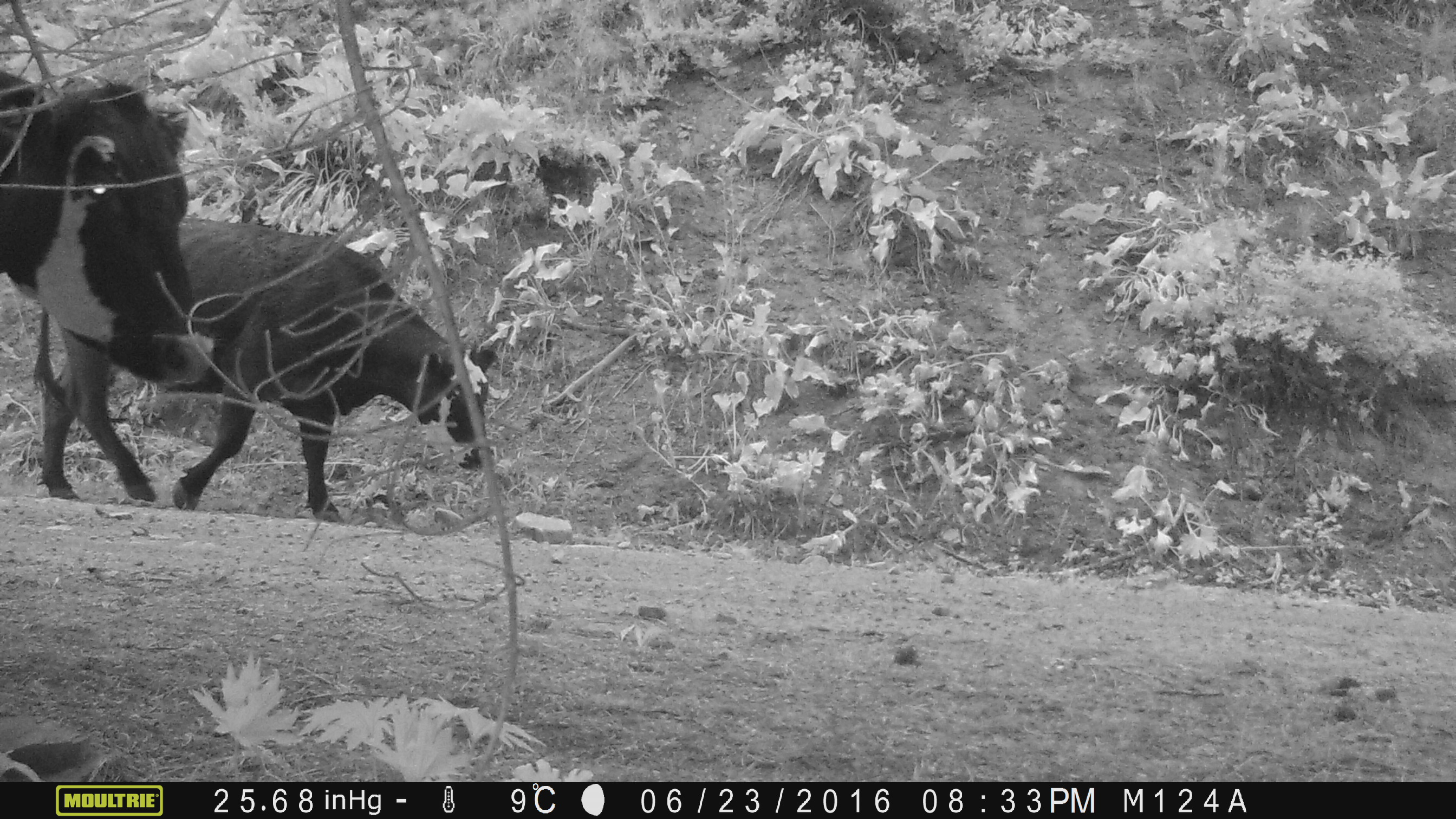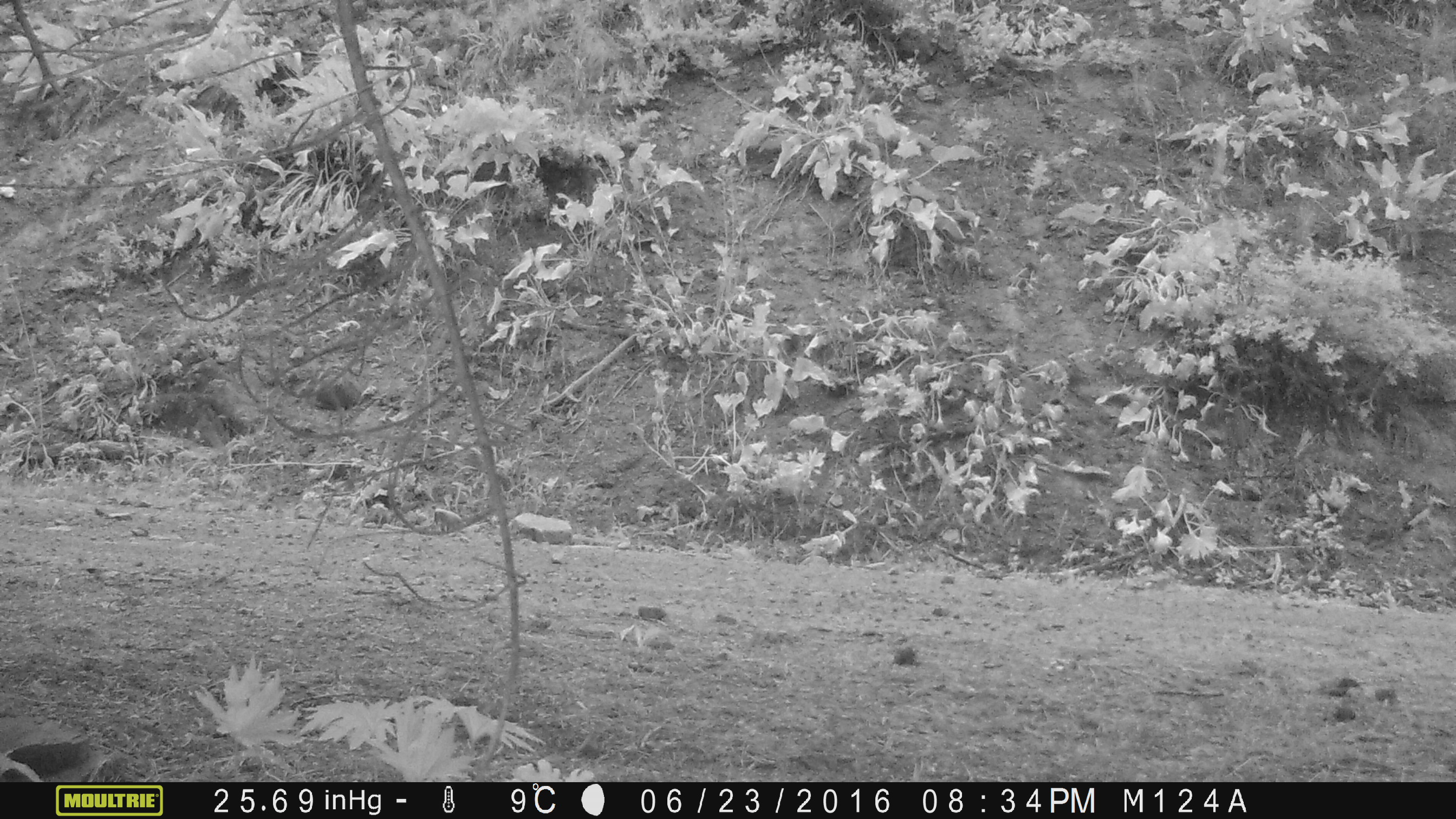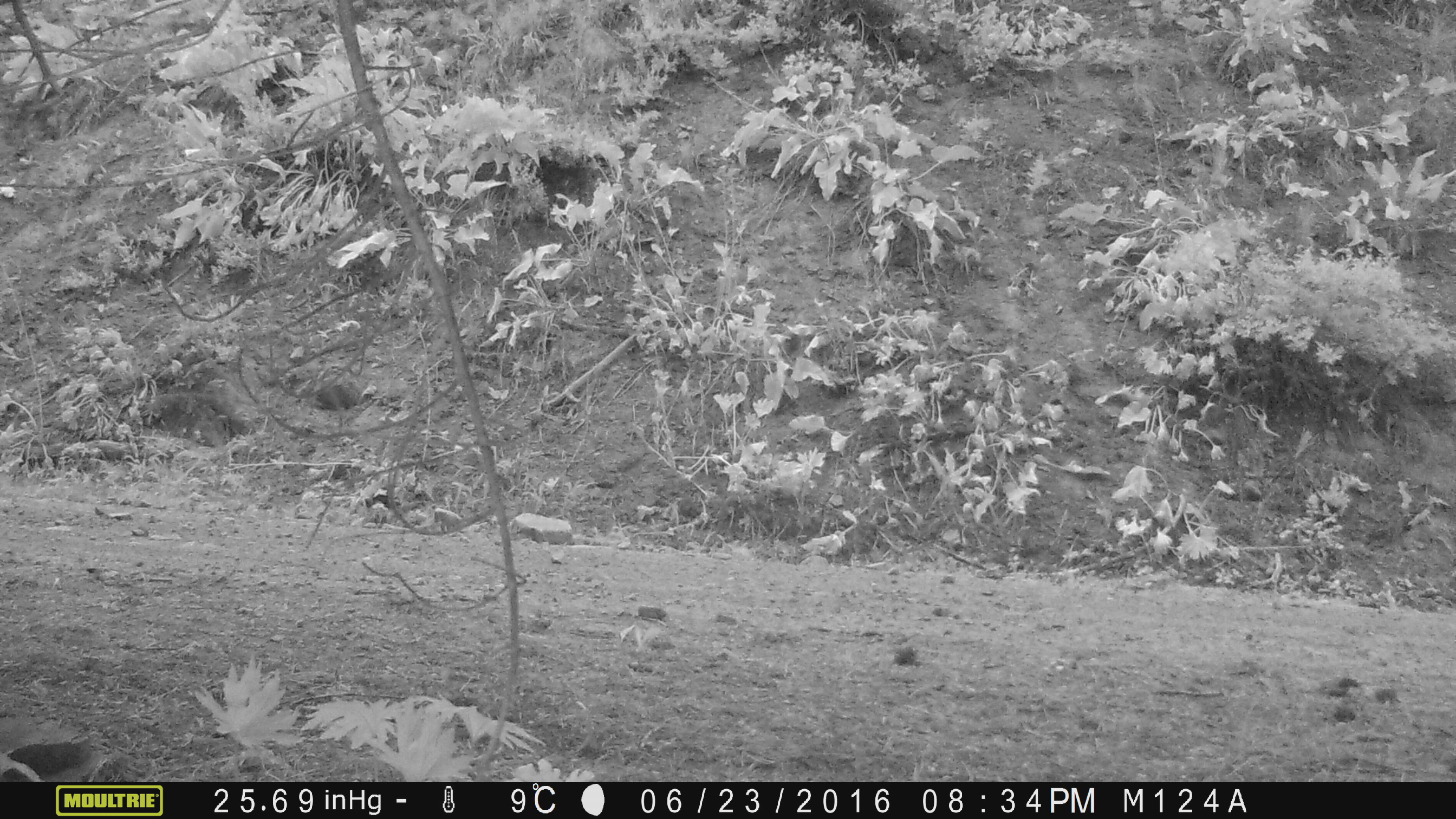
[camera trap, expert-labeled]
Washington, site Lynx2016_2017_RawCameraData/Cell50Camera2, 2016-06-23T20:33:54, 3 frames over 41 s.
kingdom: Animalia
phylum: Chordata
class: Mammalia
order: Artiodactyla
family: Bovidae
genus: Bos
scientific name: Bos taurus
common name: domestic cattle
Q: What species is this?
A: Domestic cattle (Bos taurus).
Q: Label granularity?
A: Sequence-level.